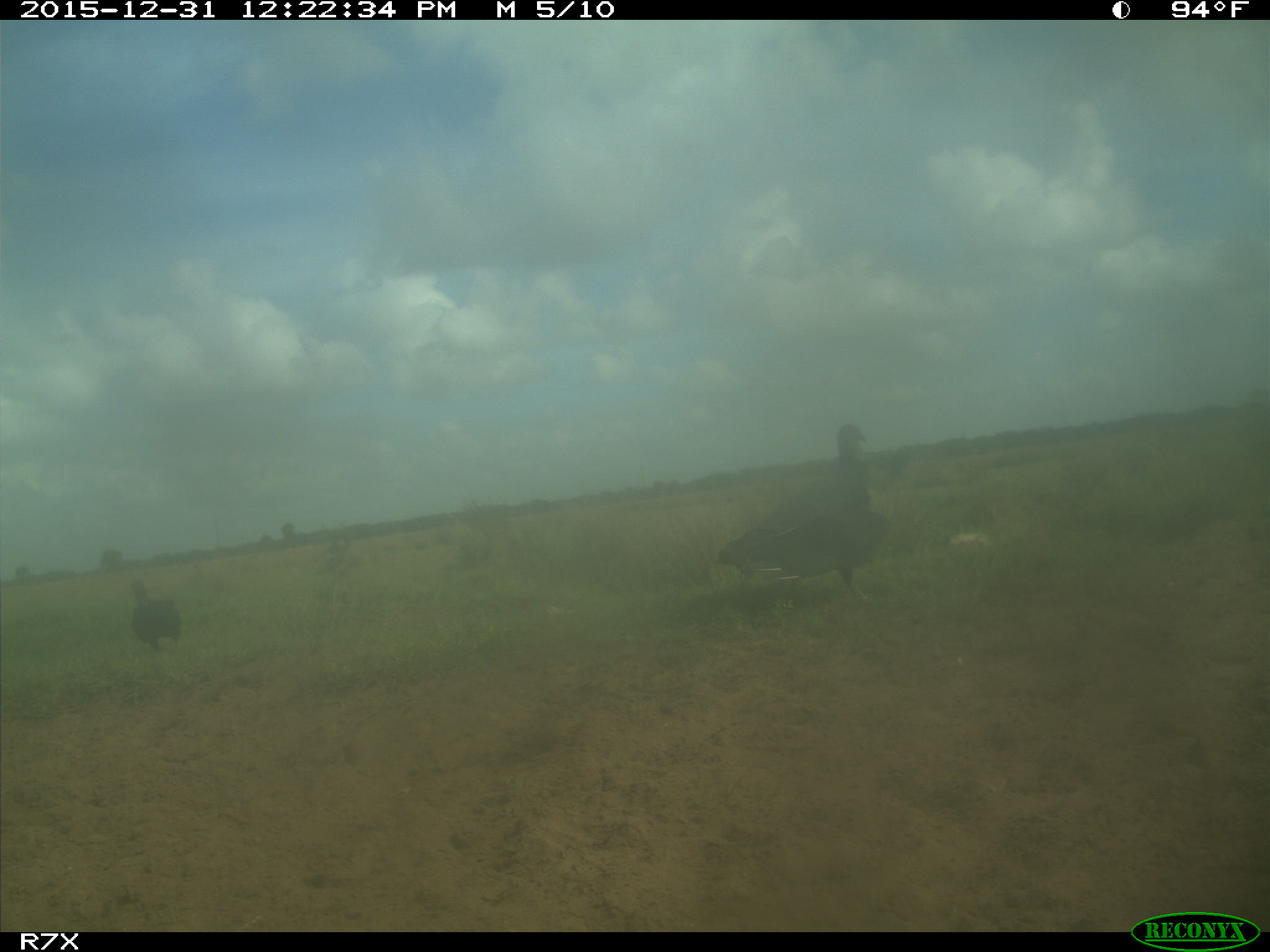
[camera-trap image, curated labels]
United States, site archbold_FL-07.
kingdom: Animalia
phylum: Chordata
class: Aves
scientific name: Aves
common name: birds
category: unidentified bird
Unidentified bird (birds) (Aves).